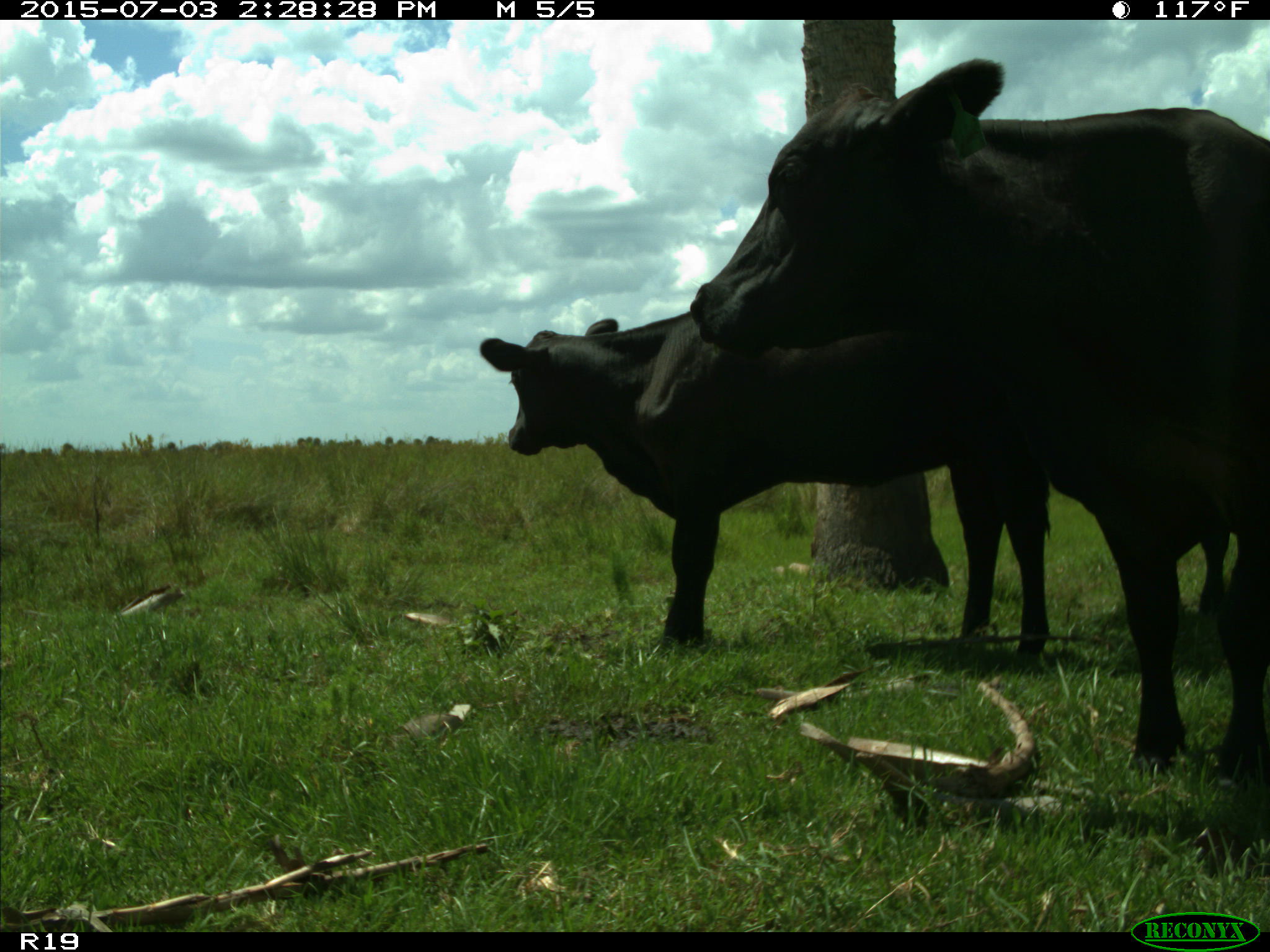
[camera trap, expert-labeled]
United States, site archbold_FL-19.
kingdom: Animalia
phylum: Chordata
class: Mammalia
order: Artiodactyla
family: Bovidae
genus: Bos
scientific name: Bos taurus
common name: domestic cow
Bos taurus (domestic cow).